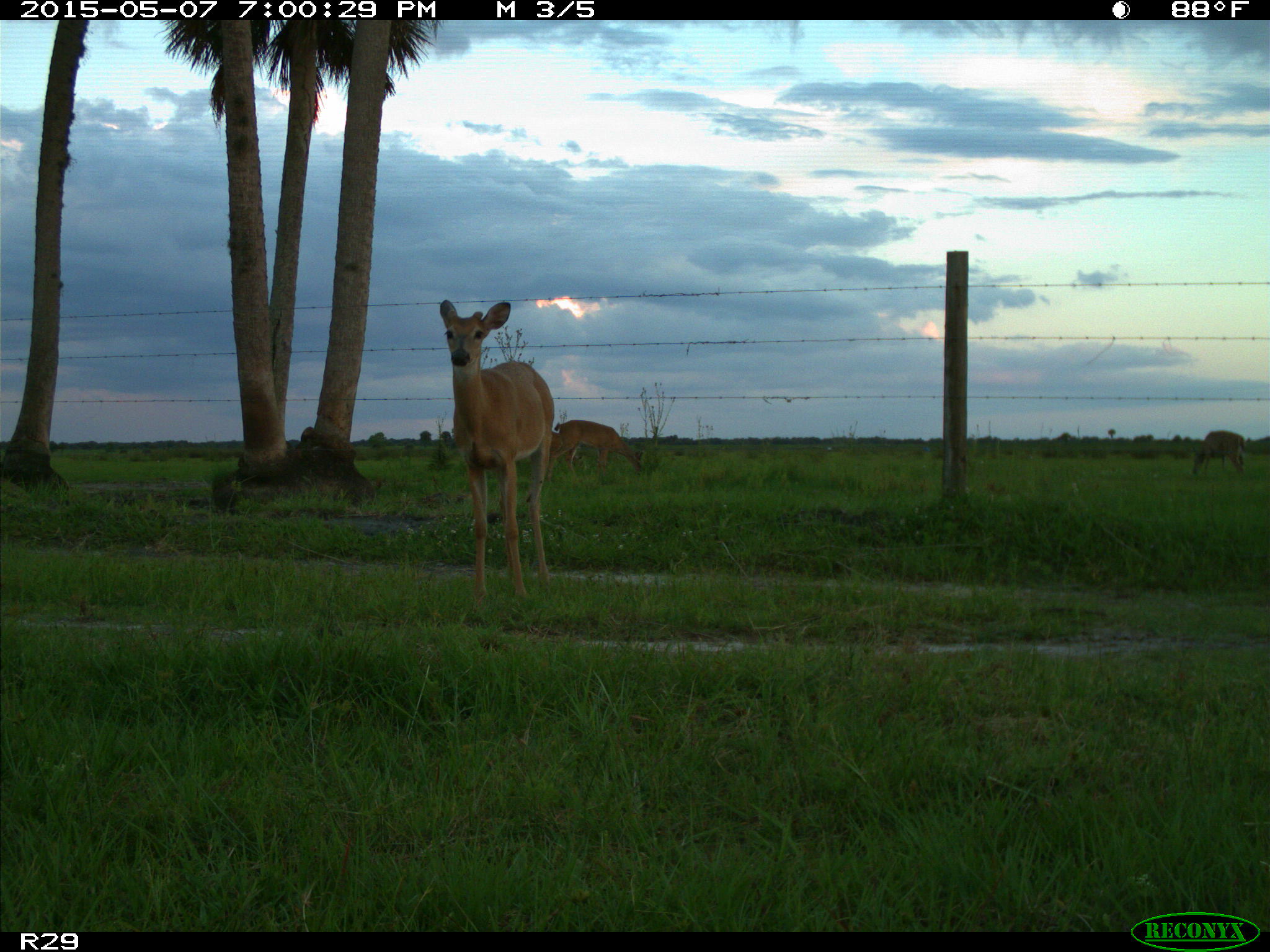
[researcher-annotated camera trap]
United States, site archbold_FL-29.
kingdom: Animalia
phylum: Chordata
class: Mammalia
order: Artiodactyla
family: Cervidae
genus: Odocoileus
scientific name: Odocoileus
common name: deer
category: unidentified deer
Unidentified deer (deer) (Odocoileus).